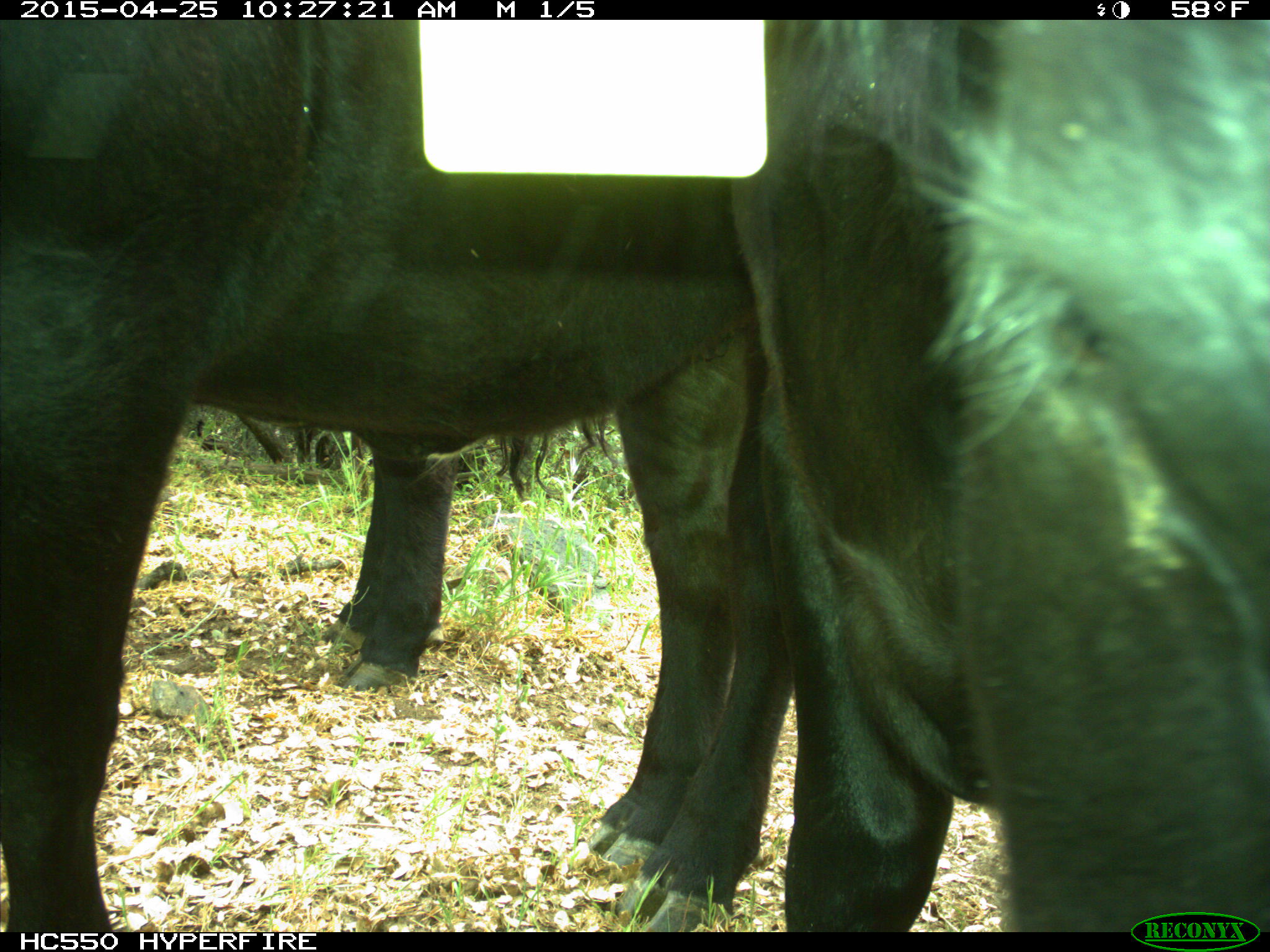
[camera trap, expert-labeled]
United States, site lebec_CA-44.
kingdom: Animalia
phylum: Chordata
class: Mammalia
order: Artiodactyla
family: Suidae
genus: Sus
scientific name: Sus scrofa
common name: wild boar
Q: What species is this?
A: Sus scrofa (wild boar).